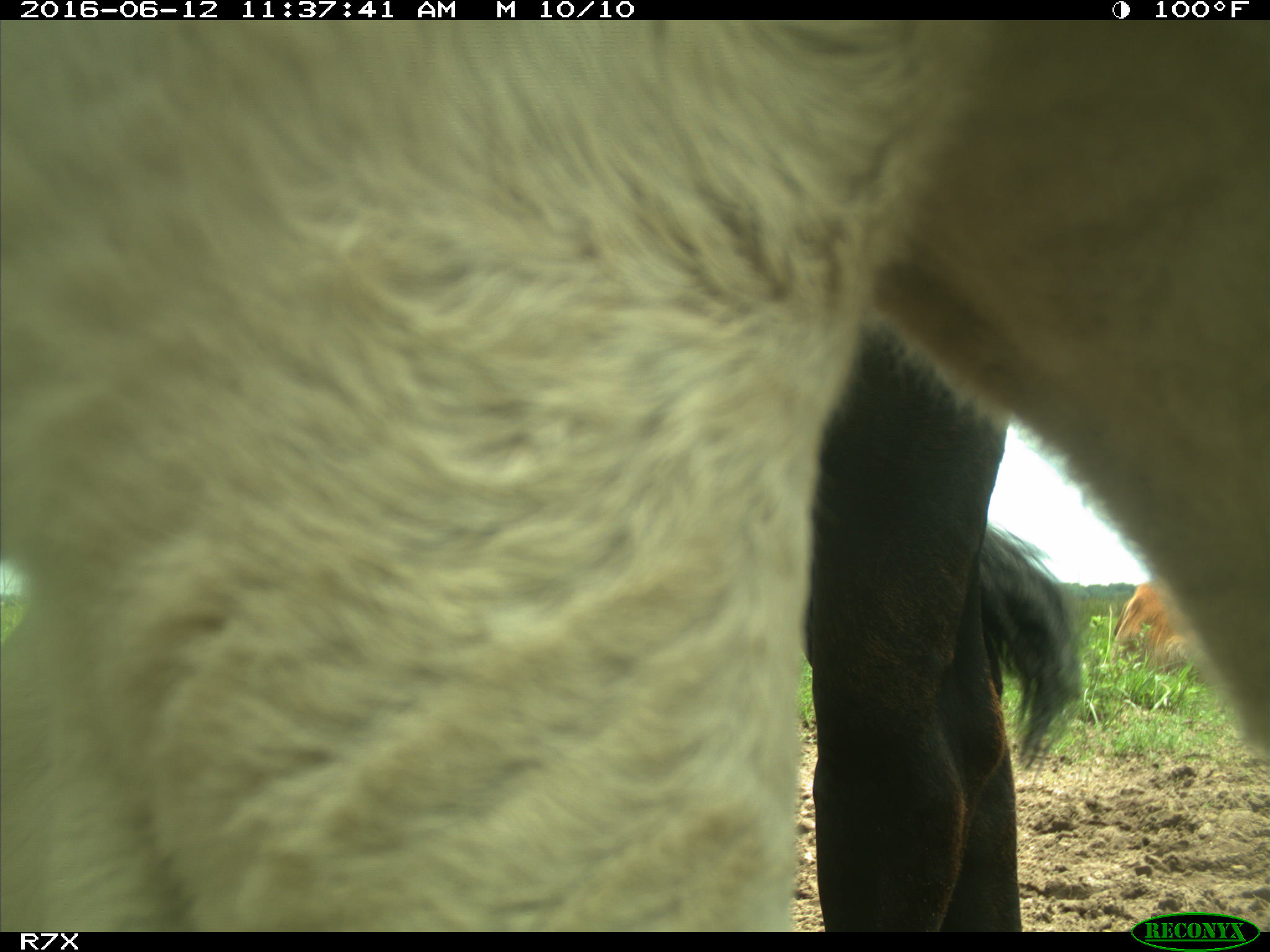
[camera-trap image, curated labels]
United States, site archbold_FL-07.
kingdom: Animalia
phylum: Chordata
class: Mammalia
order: Artiodactyla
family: Bovidae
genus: Bos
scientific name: Bos taurus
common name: domestic cow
Bos taurus (domestic cow).